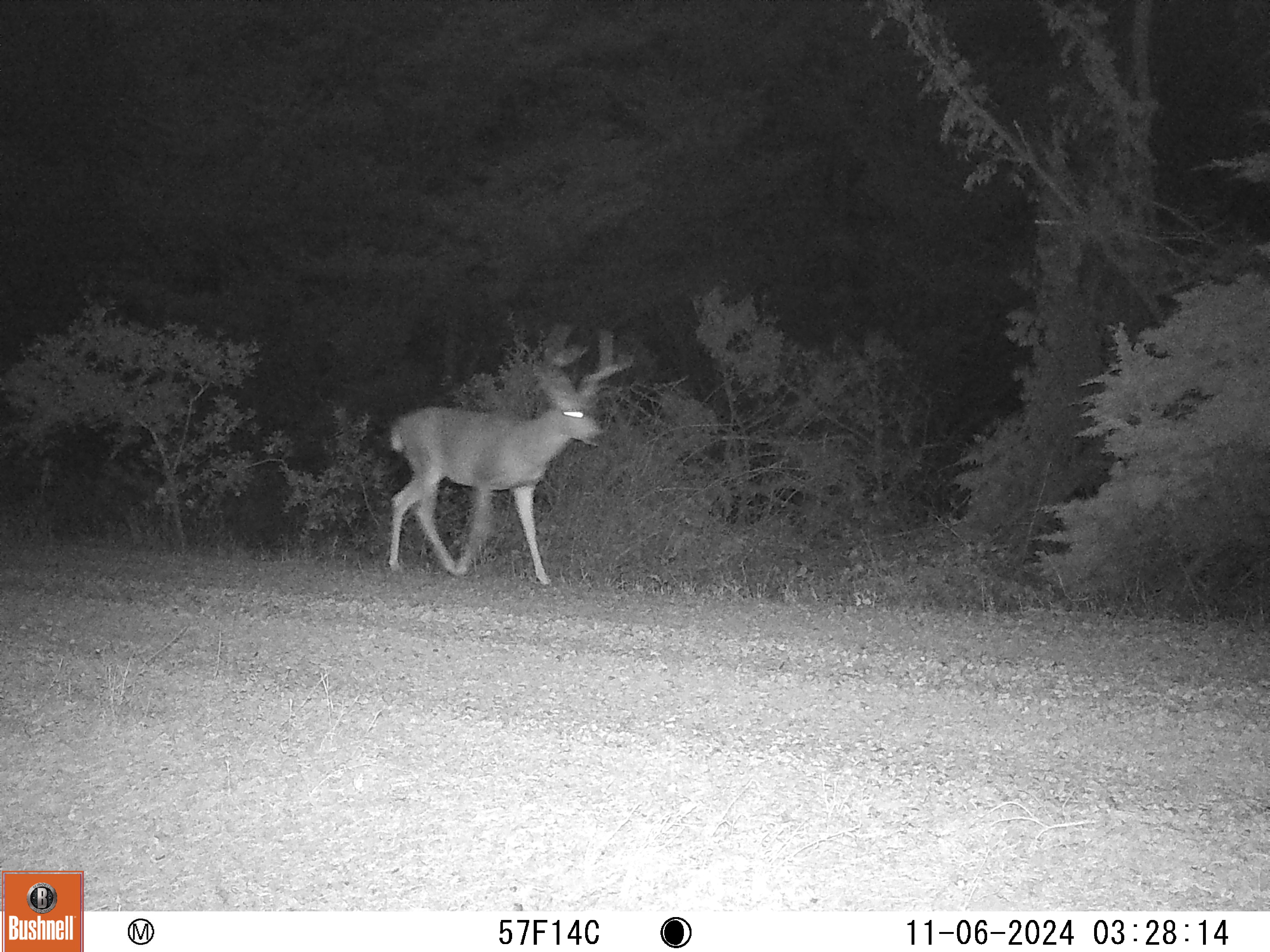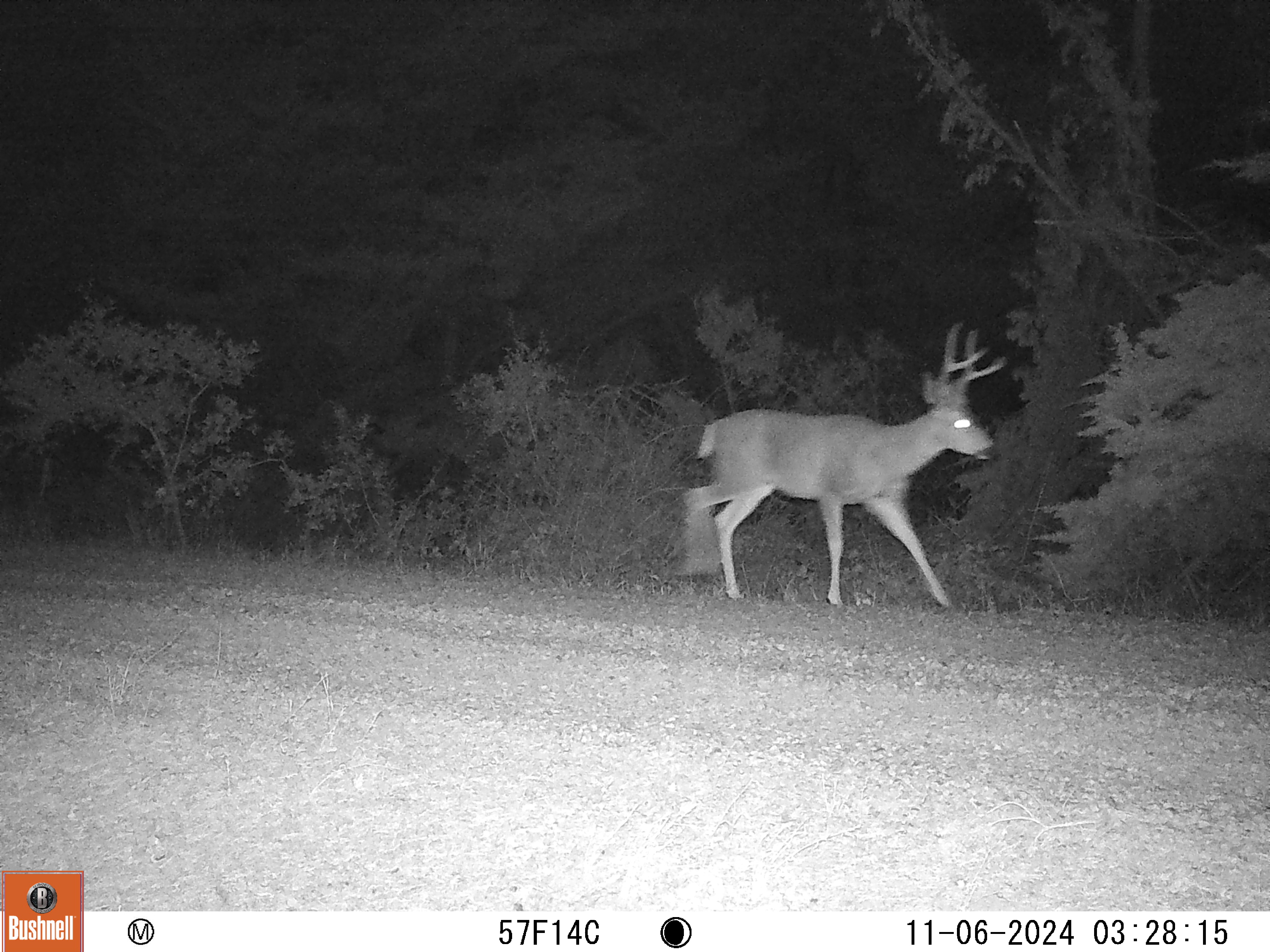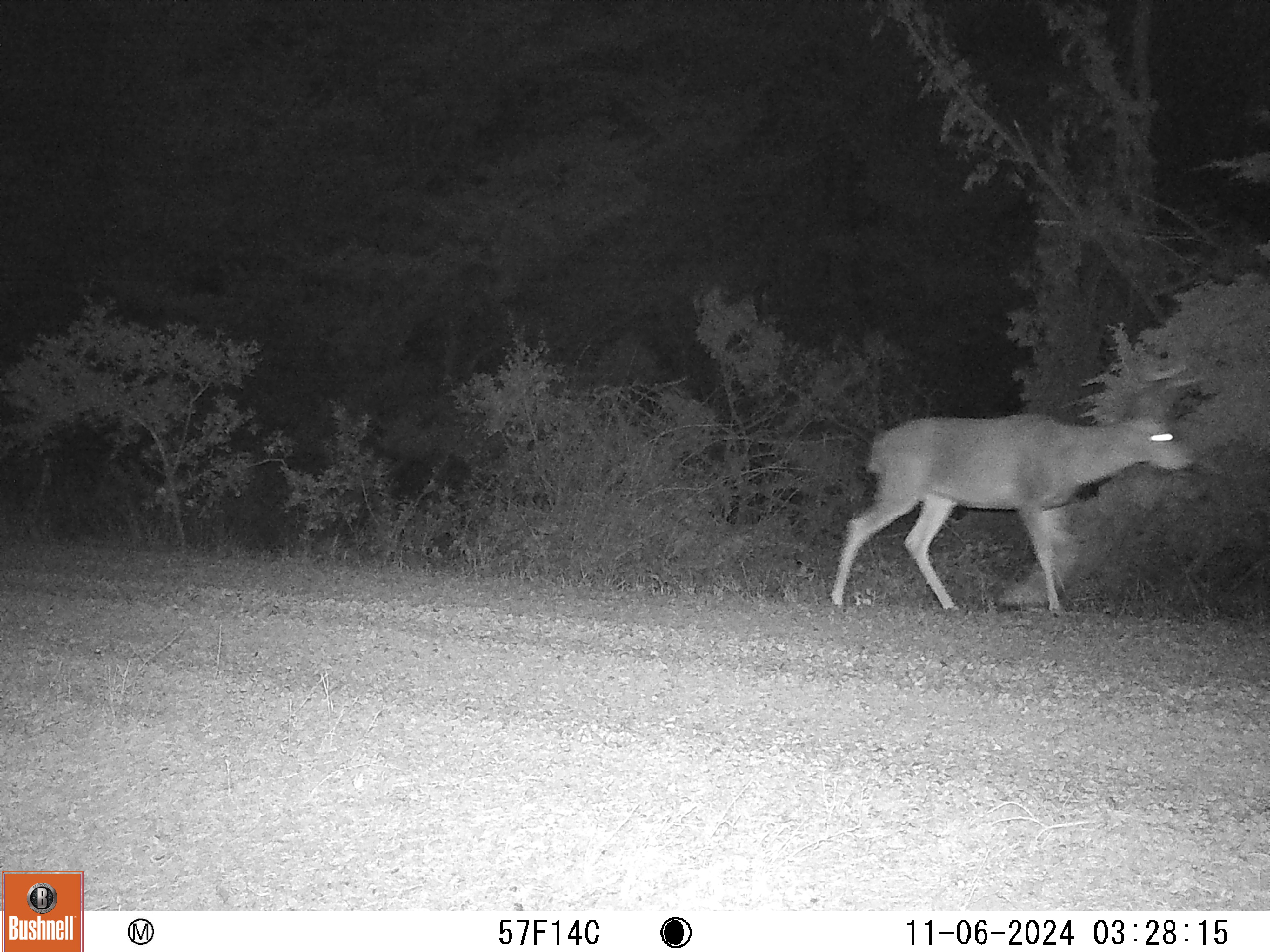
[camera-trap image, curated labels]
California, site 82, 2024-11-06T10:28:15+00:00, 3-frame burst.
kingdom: Animalia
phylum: Chordata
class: Mammalia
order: Artiodactyla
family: Cervidae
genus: Odocoileus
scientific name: Odocoileus hemionus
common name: mule deer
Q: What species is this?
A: Mule deer (Odocoileus hemionus).